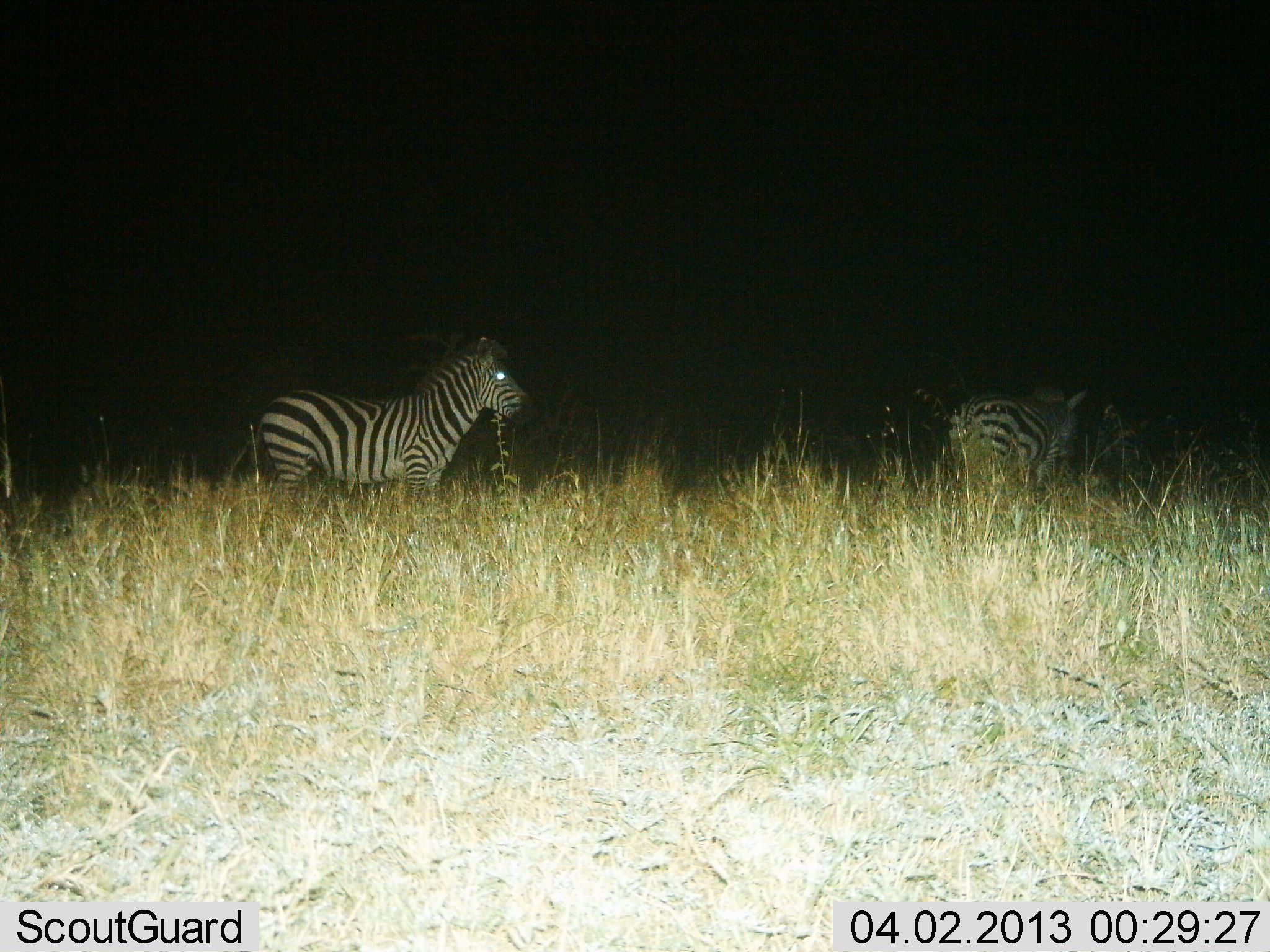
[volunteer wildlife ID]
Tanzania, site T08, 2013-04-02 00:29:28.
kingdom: Animalia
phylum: Chordata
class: Mammalia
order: Perissodactyla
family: Equidae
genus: Equus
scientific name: Equus quagga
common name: plains zebra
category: zebra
Zebra (plains zebra) (Equus quagga), count 2. Behavior (volunteer vote fractions): standing 84%, resting 0%, moving 26%, interacting 0%. Young present (vote fraction): 0%. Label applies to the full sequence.